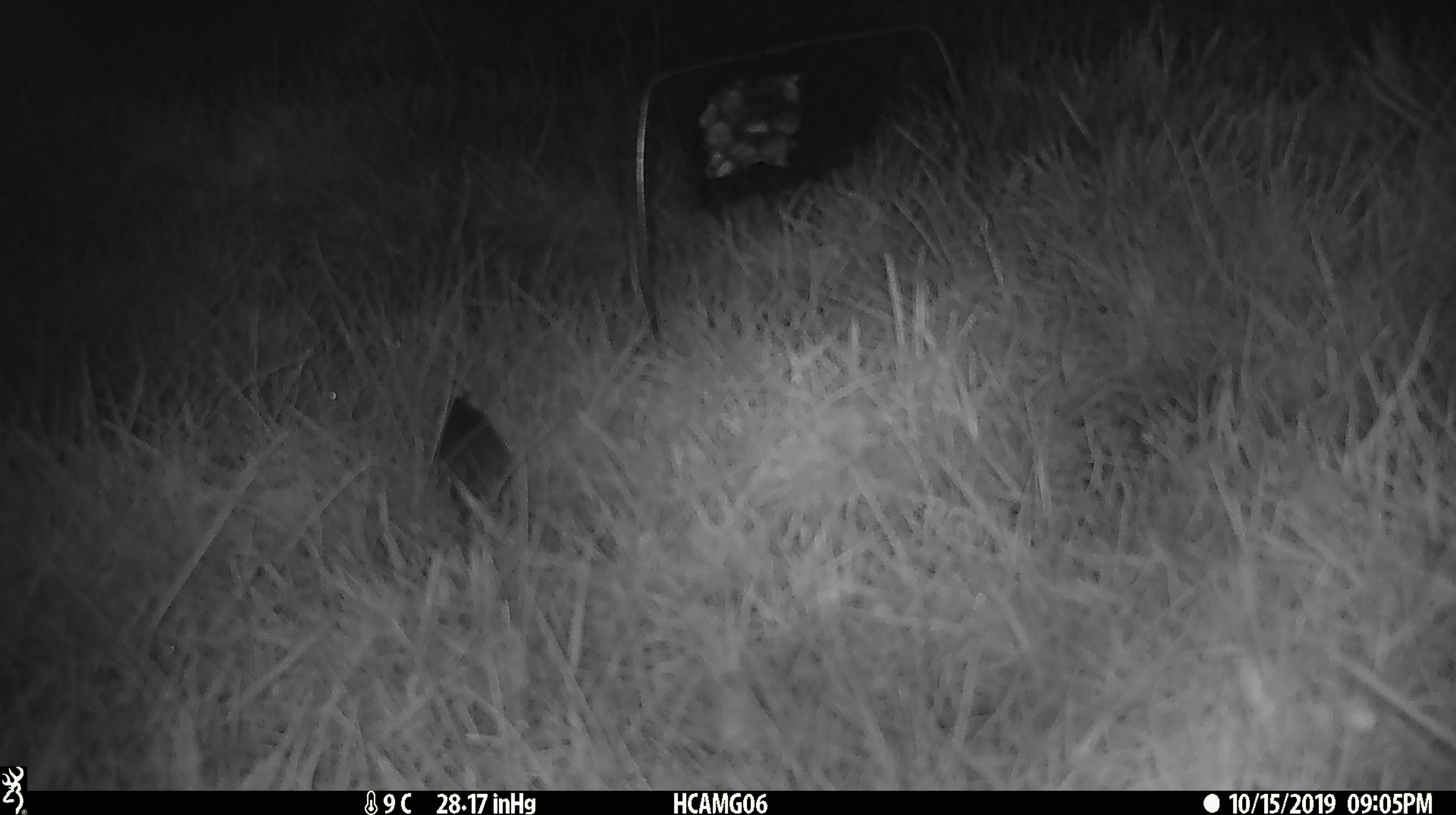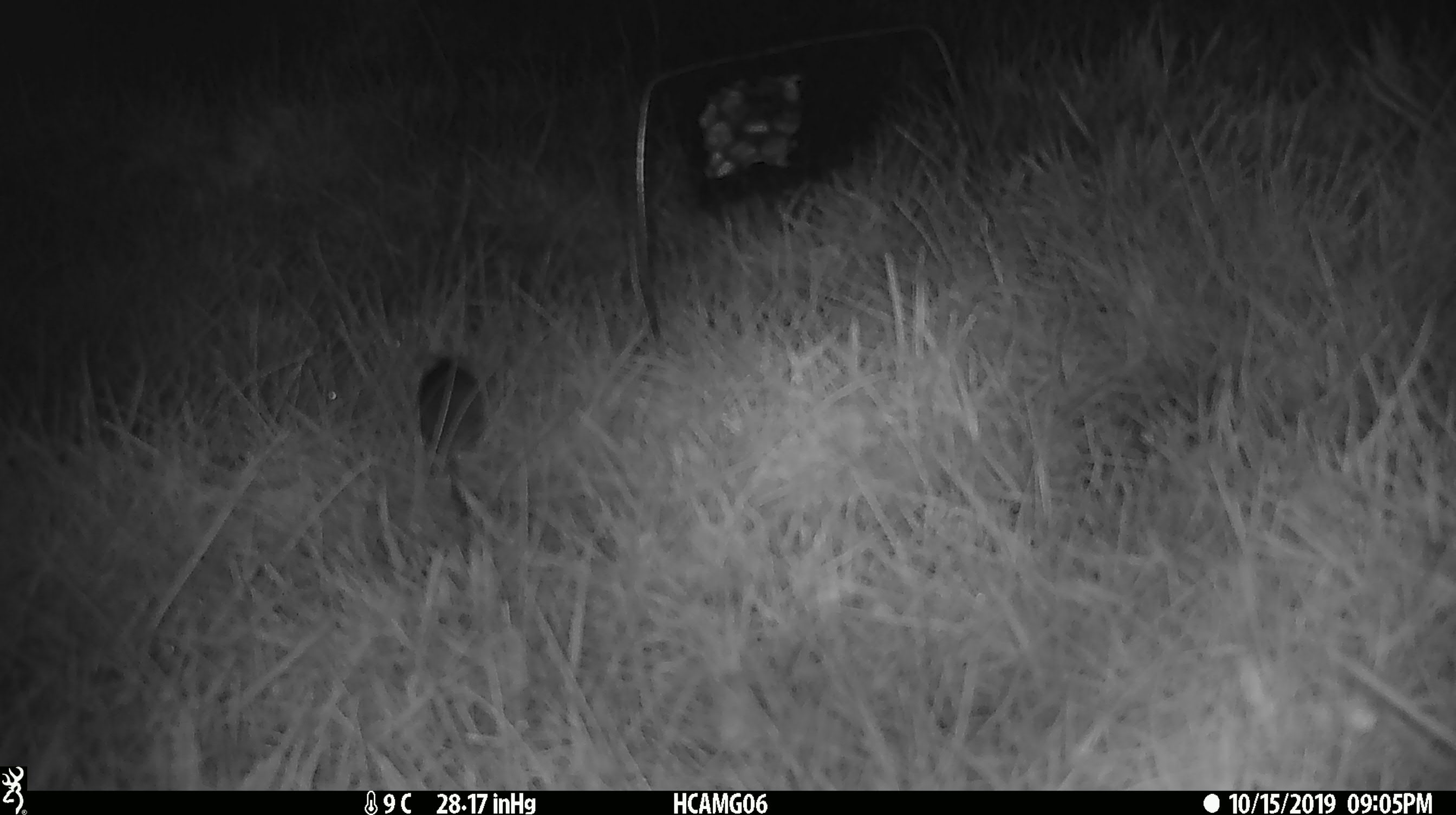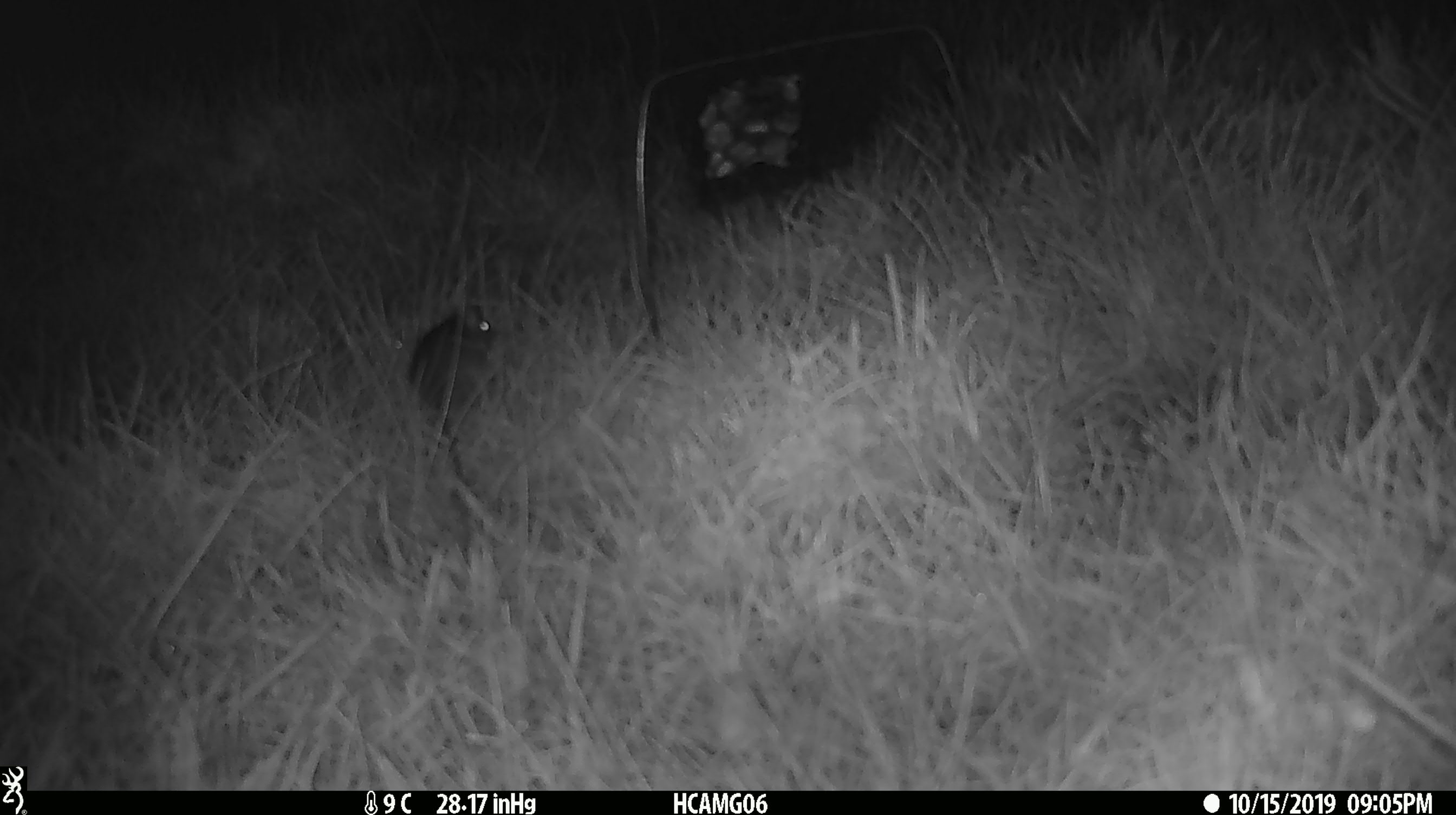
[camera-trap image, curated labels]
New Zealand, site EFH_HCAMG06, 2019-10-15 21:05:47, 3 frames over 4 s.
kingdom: Animalia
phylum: Chordata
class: Mammalia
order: Rodentia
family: Muridae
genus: Mus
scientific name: Mus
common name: mouse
Mouse (Mus).